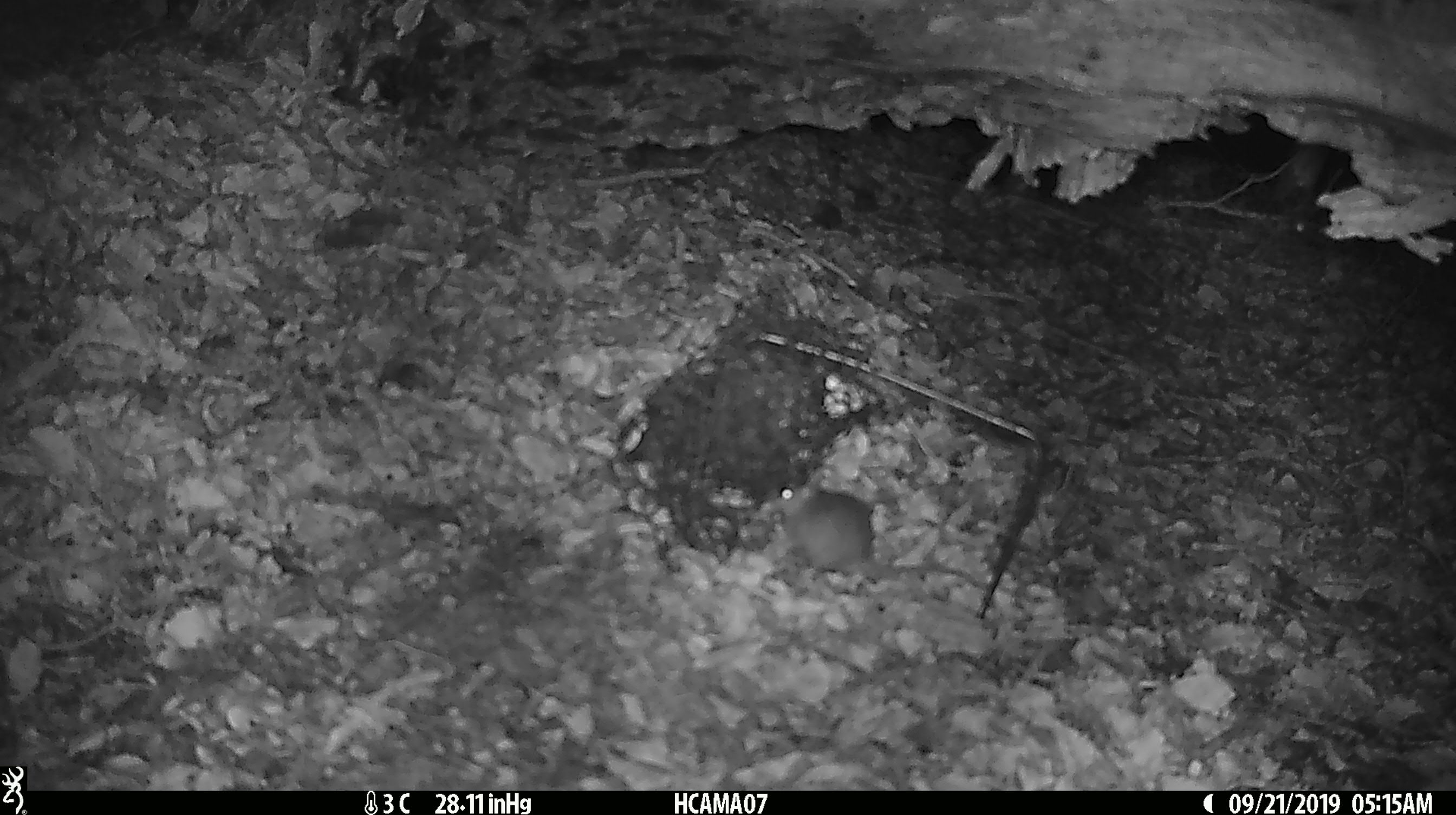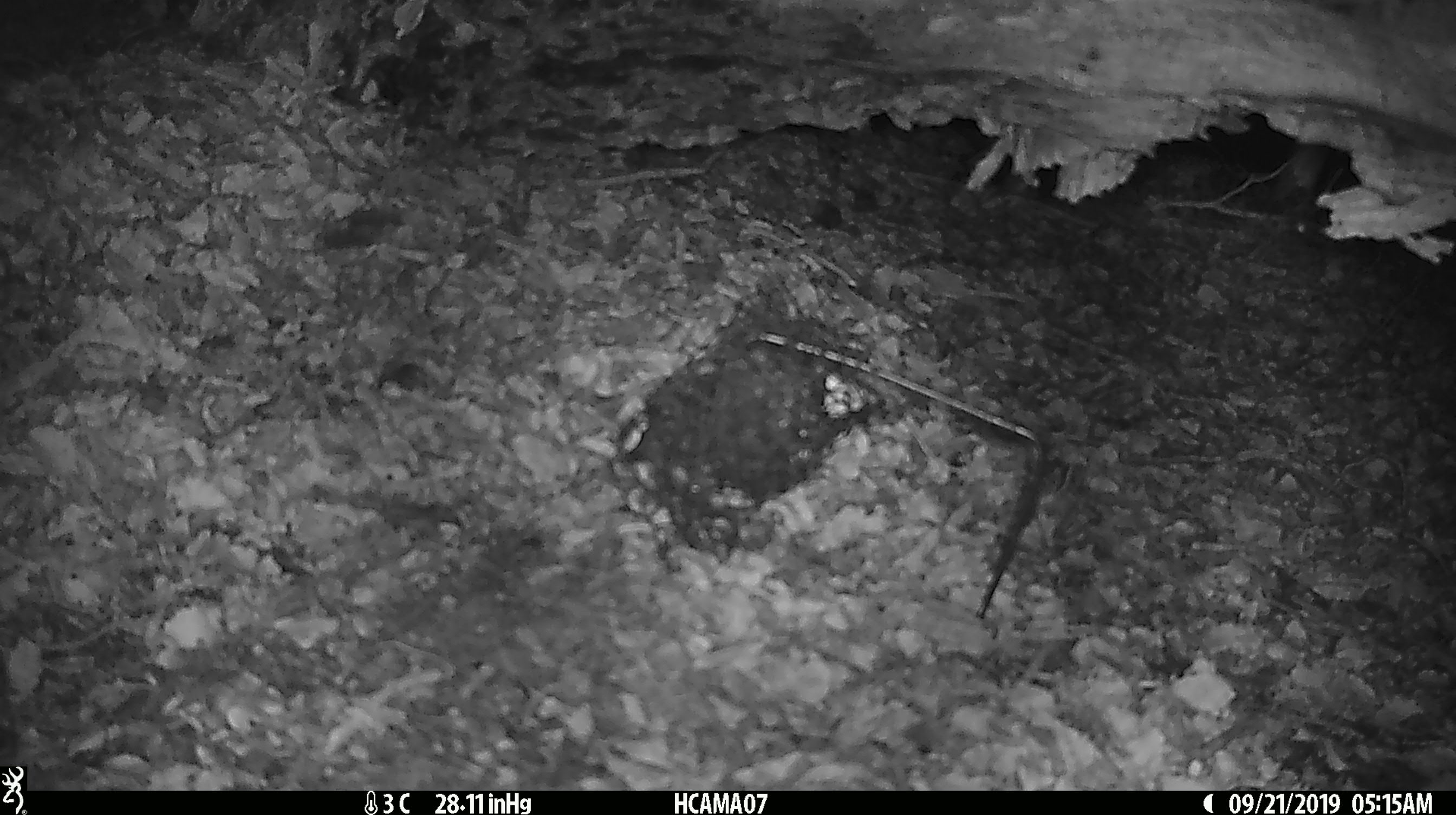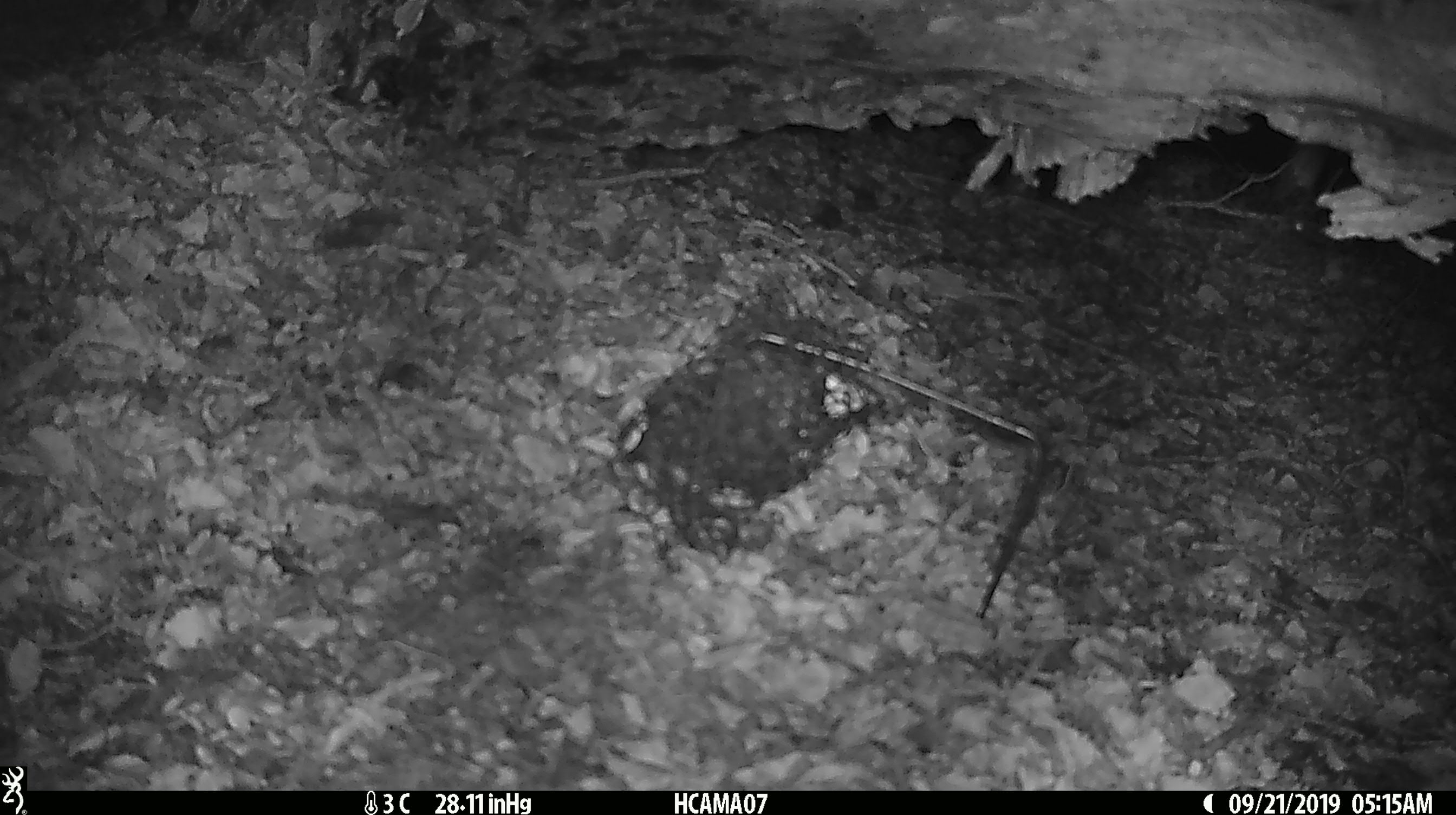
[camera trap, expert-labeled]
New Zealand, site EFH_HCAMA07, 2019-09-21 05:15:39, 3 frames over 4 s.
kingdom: Animalia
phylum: Chordata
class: Mammalia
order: Rodentia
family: Muridae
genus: Mus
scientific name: Mus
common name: mouse